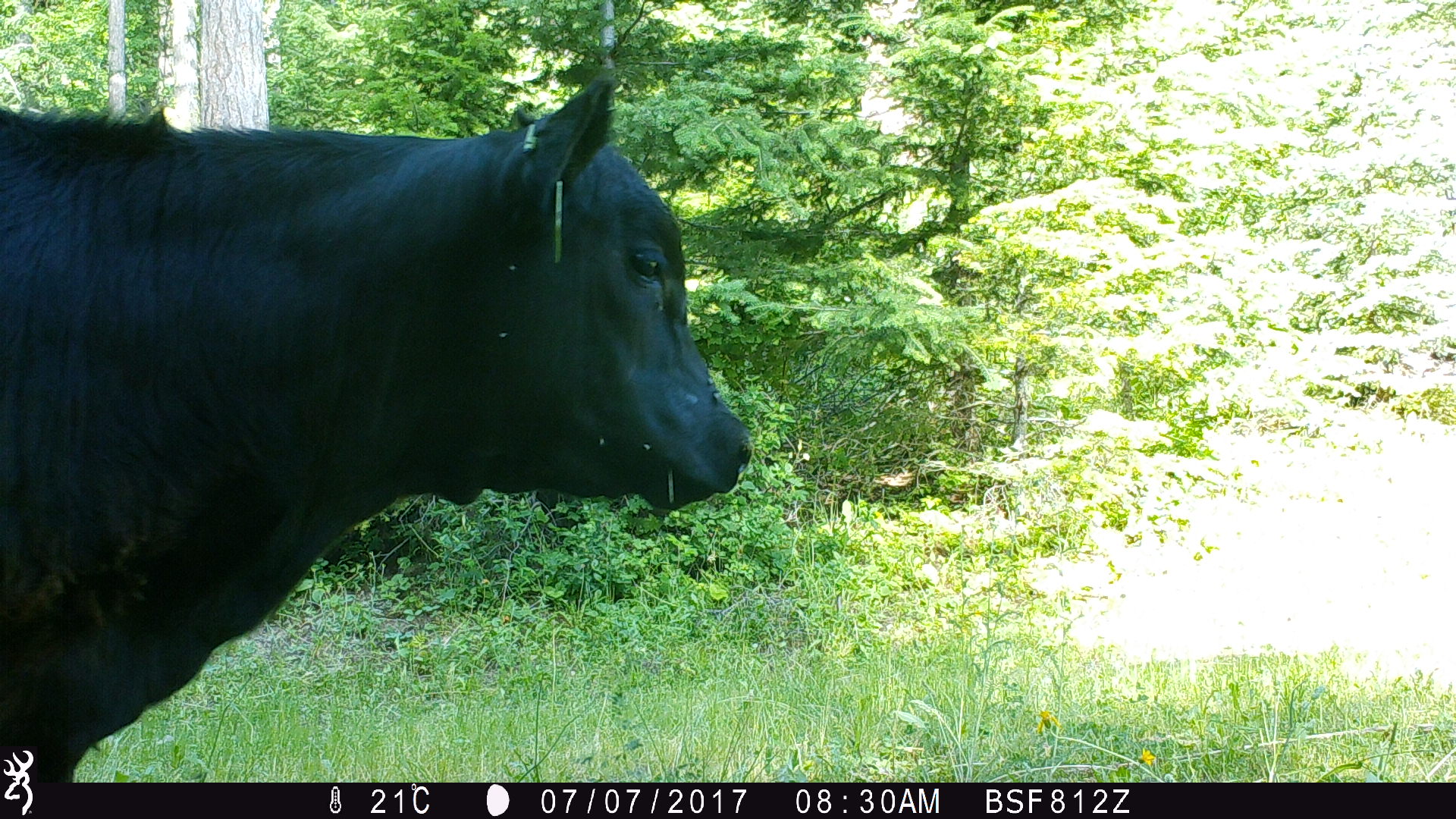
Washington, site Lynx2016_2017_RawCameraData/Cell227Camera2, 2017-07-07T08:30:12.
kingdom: Animalia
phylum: Chordata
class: Mammalia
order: Artiodactyla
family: Bovidae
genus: Bos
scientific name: Bos taurus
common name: domestic cattle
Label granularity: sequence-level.